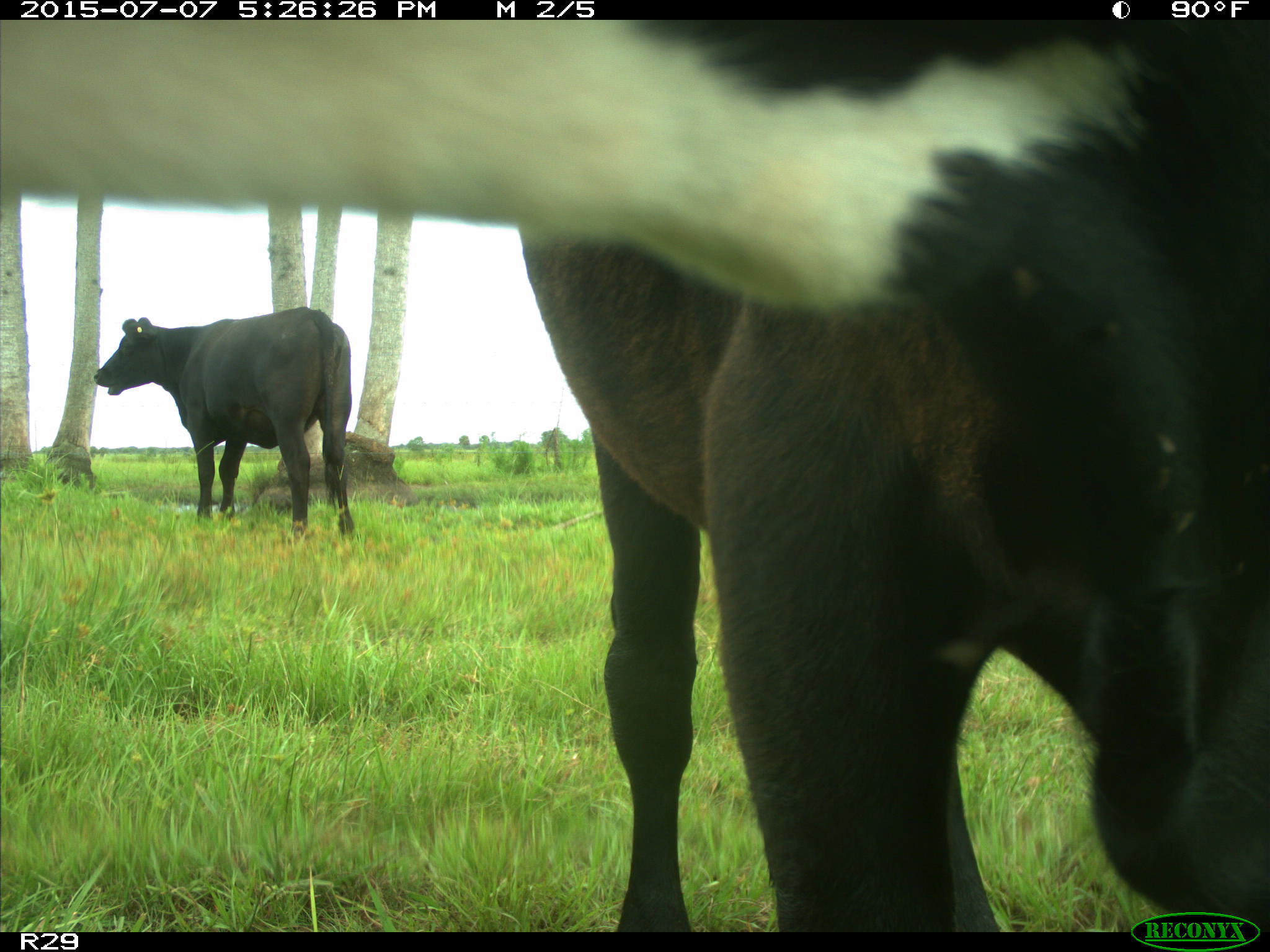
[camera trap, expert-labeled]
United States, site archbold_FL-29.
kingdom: Animalia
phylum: Chordata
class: Mammalia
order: Artiodactyla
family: Bovidae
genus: Bos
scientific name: Bos taurus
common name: domestic cow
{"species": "Bos taurus (domestic cow)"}